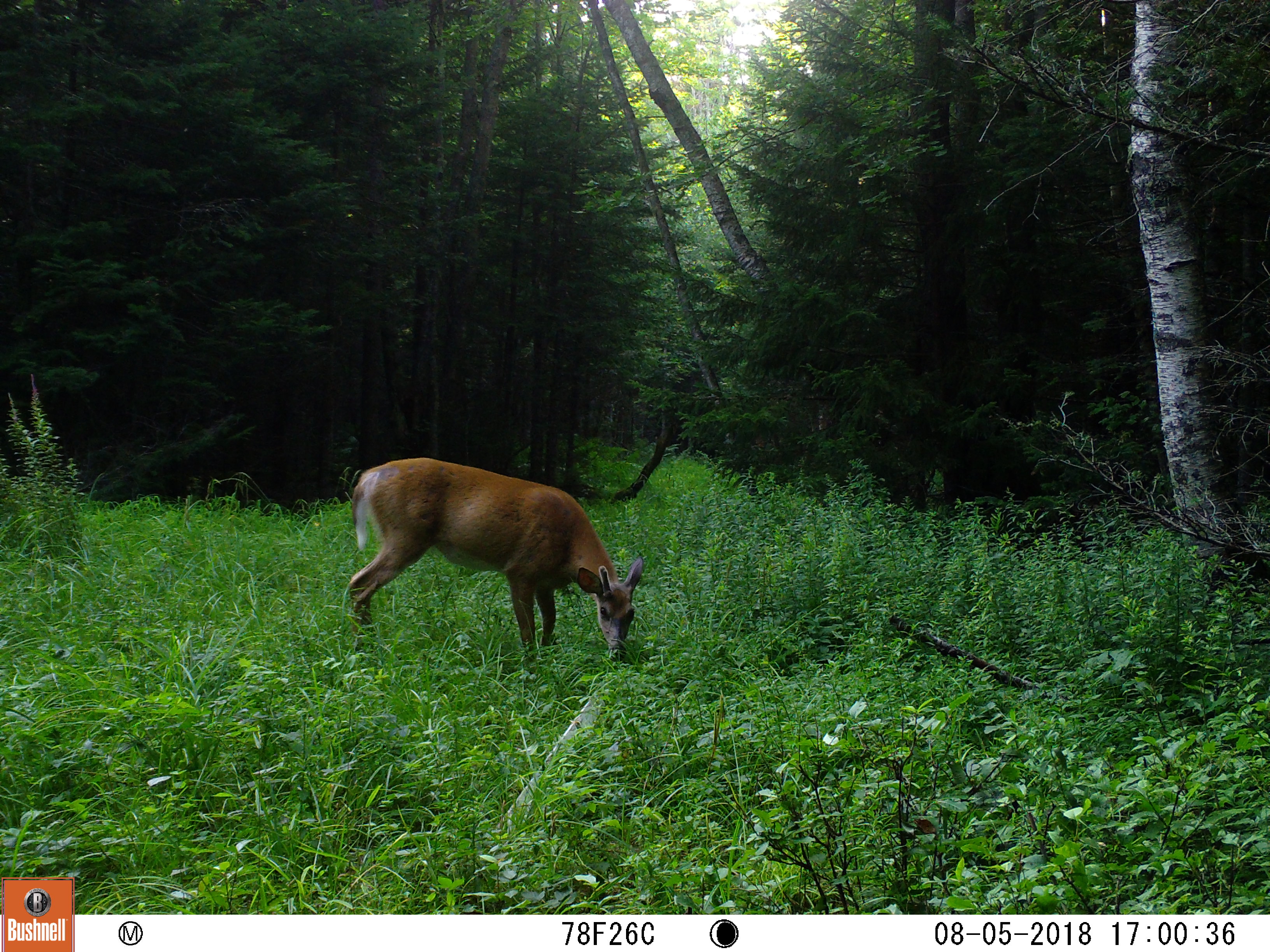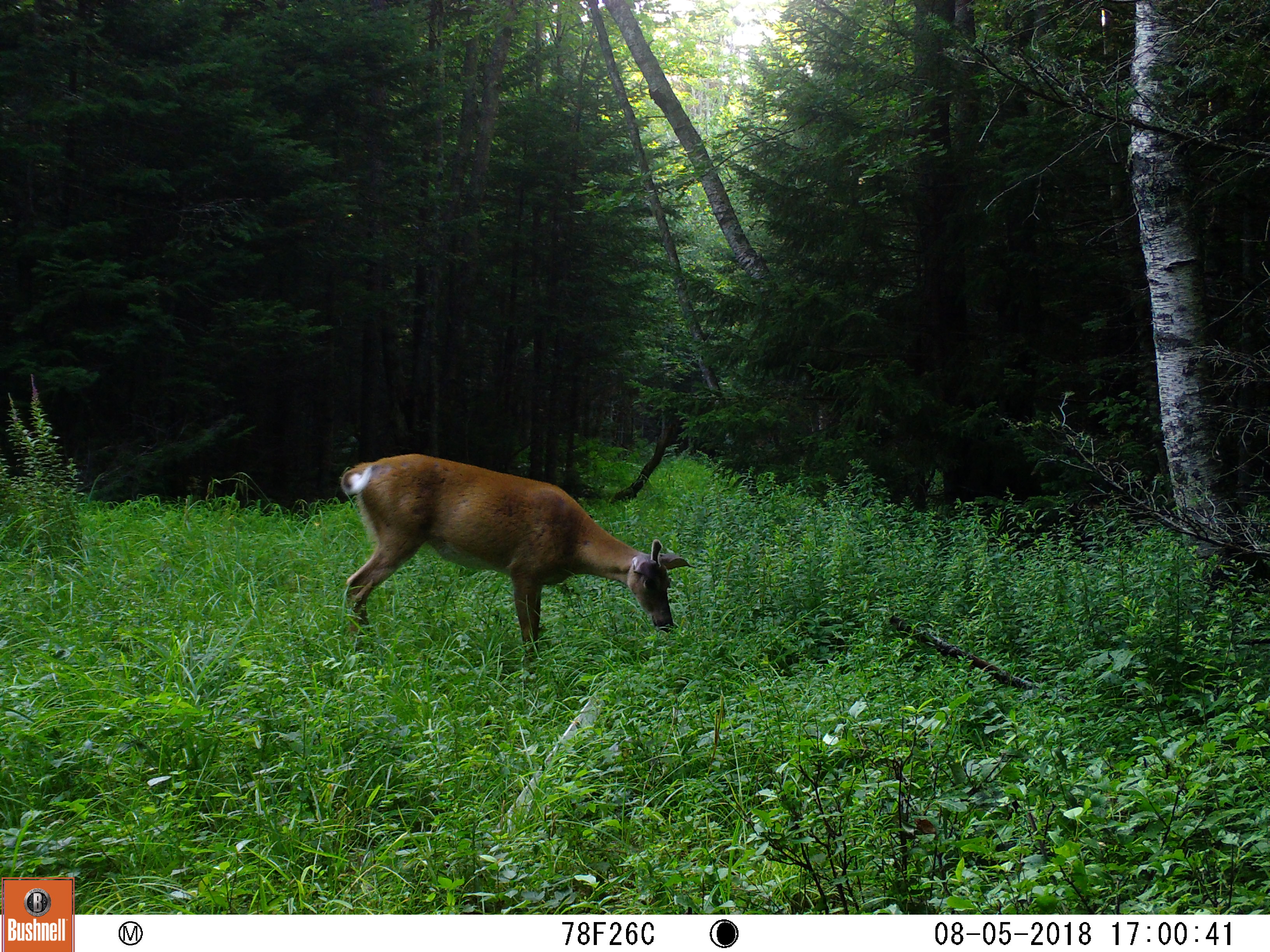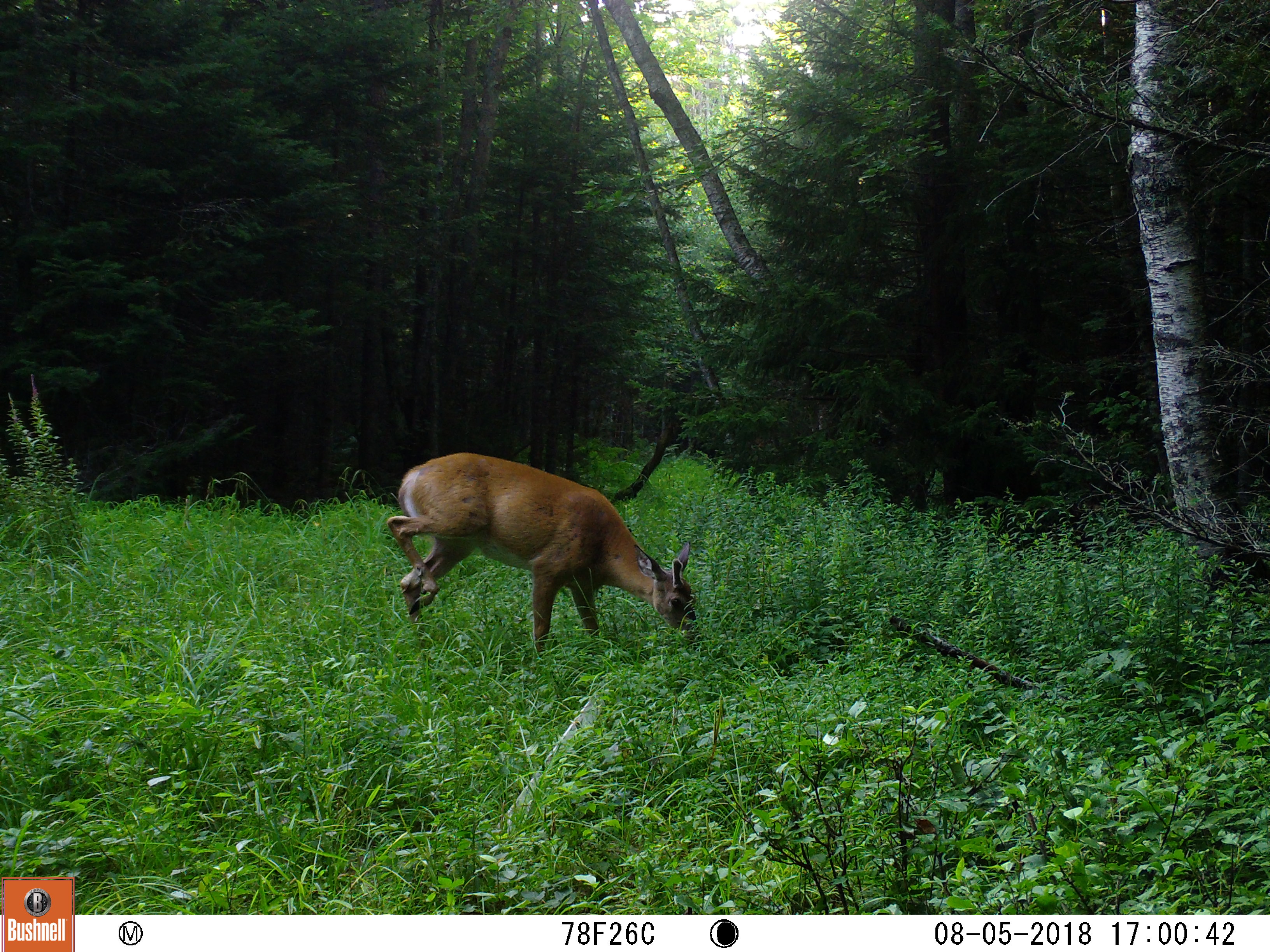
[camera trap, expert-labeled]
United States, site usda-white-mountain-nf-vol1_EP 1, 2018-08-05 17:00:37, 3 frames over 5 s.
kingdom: Animalia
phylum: Chordata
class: Mammalia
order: Artiodactyla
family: Cervidae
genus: Odocoileus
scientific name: Odocoileus virginianus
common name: white-tailed deer